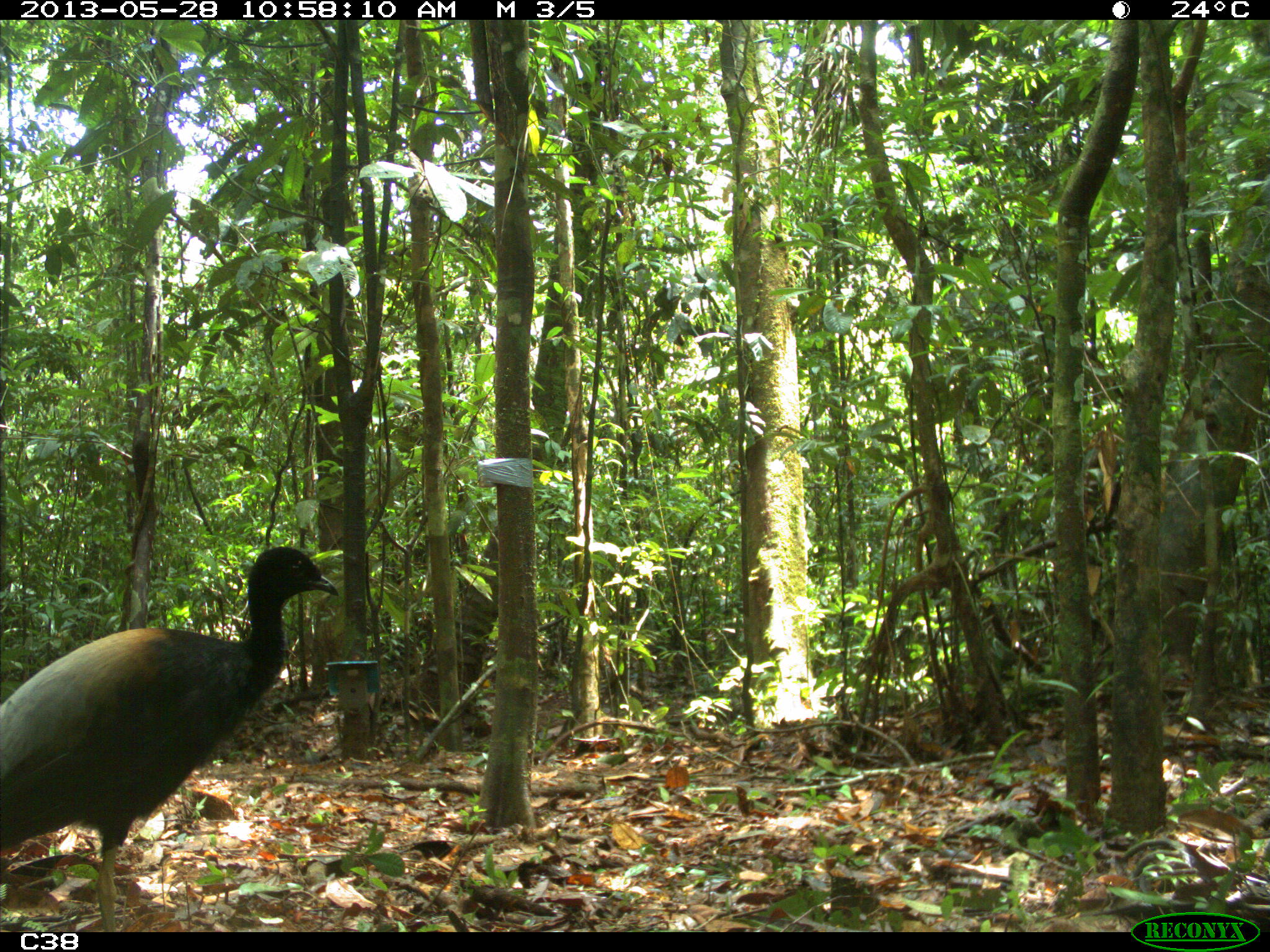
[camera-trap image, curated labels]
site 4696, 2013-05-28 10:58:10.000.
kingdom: Animalia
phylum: Chordata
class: Aves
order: Gruiformes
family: Psophiidae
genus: Psophia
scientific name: Psophia crepitans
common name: gray-winged trumpeter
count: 3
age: adult